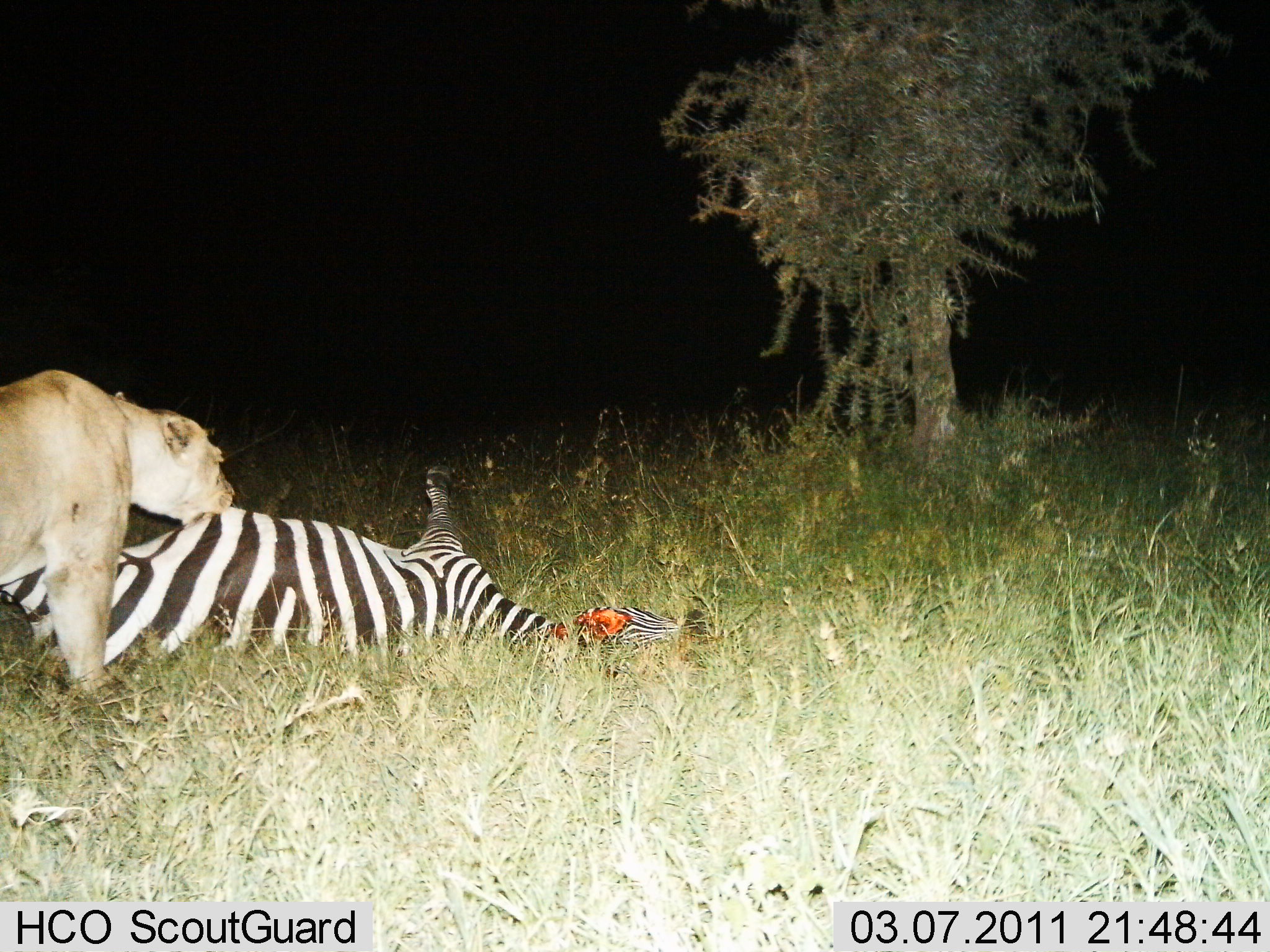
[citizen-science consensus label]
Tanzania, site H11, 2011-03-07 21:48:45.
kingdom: Animalia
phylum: Chordata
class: Mammalia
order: Carnivora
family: Felidae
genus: Panthera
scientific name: Panthera leo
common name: lion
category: lionfemale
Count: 1.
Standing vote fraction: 0%.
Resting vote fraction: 0%.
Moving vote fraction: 0%.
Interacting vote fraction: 11%.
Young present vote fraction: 0%.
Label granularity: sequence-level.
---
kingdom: Animalia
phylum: Chordata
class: Mammalia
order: Perissodactyla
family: Equidae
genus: Equus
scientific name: Equus quagga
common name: plains zebra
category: zebra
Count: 1.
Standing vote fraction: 8%.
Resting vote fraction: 42%.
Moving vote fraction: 0%.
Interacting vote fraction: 58%.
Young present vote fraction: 0%.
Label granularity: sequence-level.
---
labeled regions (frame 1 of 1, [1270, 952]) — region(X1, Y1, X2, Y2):
animal: region(1, 462, 675, 668); region(0, 367, 235, 694)